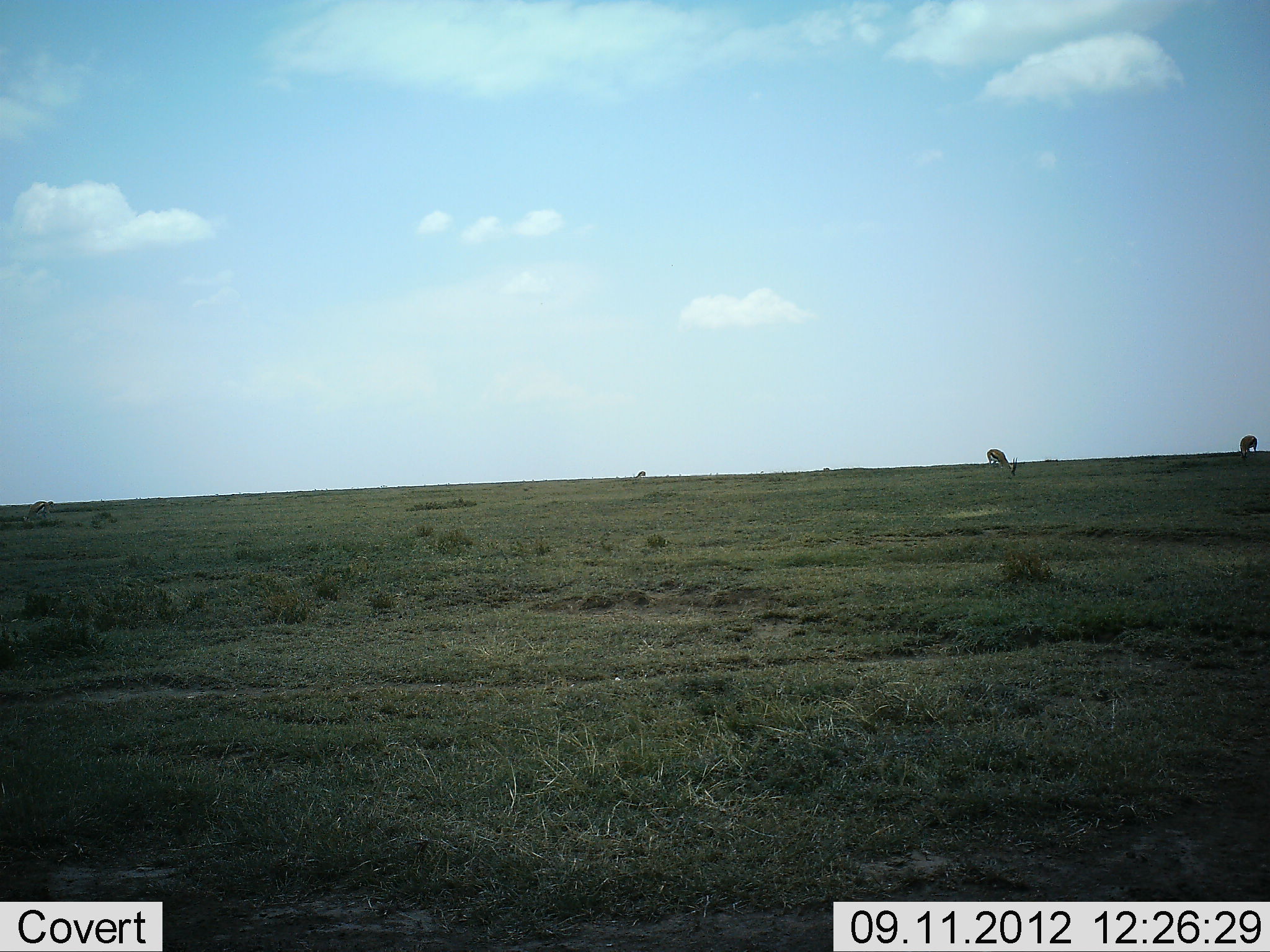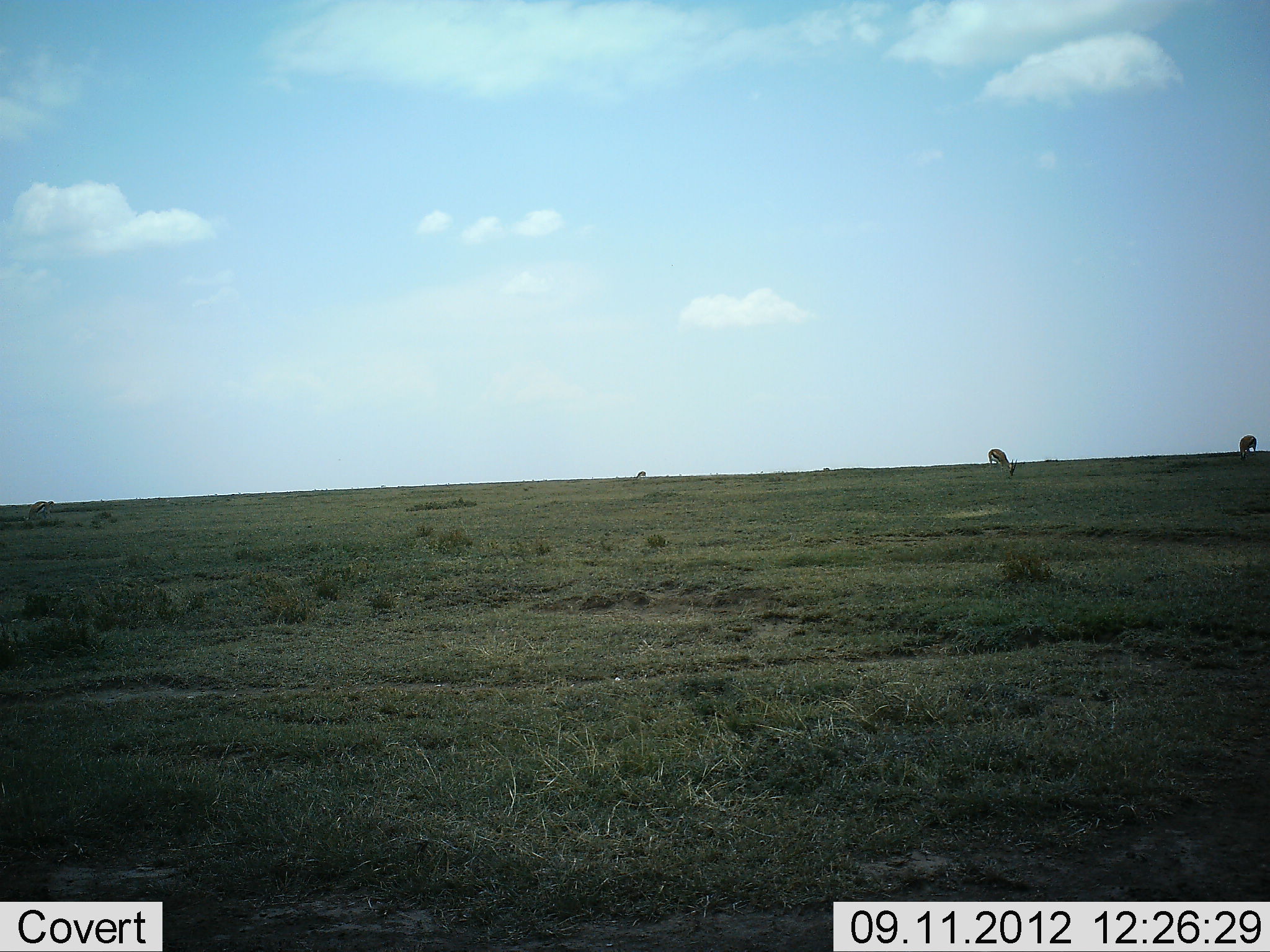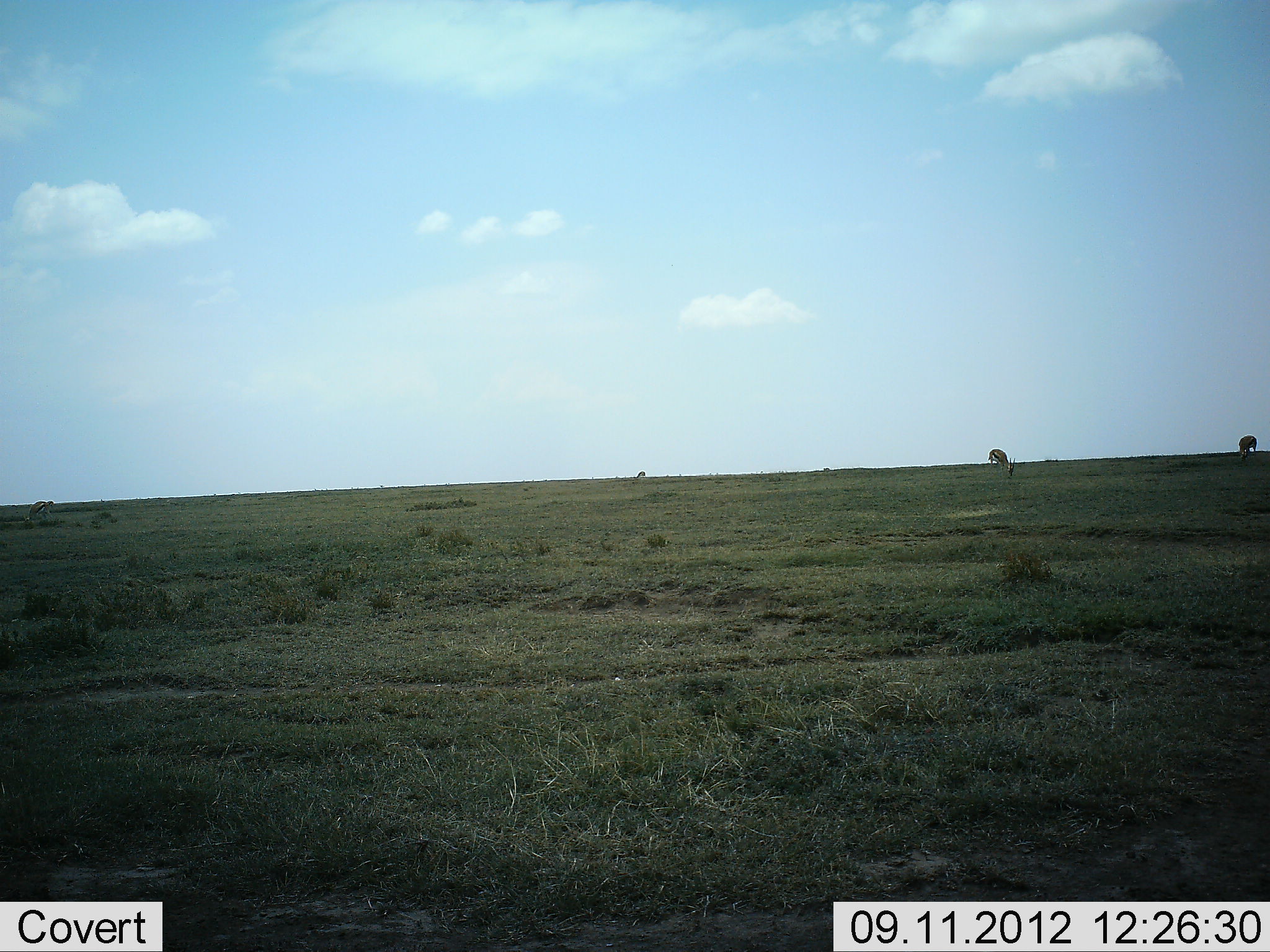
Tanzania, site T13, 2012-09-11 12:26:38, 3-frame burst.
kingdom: Animalia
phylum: Chordata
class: Mammalia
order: Artiodactyla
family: Bovidae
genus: Eudorcas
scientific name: Eudorcas thomsonii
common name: thomson's gazelle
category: gazellethomsons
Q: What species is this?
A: Gazellethomsons (thomson's gazelle) (Eudorcas thomsonii).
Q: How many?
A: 4.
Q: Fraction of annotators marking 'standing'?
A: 40%.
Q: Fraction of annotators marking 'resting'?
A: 0%.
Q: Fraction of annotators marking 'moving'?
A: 0%.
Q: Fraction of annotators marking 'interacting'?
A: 0%.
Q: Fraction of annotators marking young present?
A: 0%.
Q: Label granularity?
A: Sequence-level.